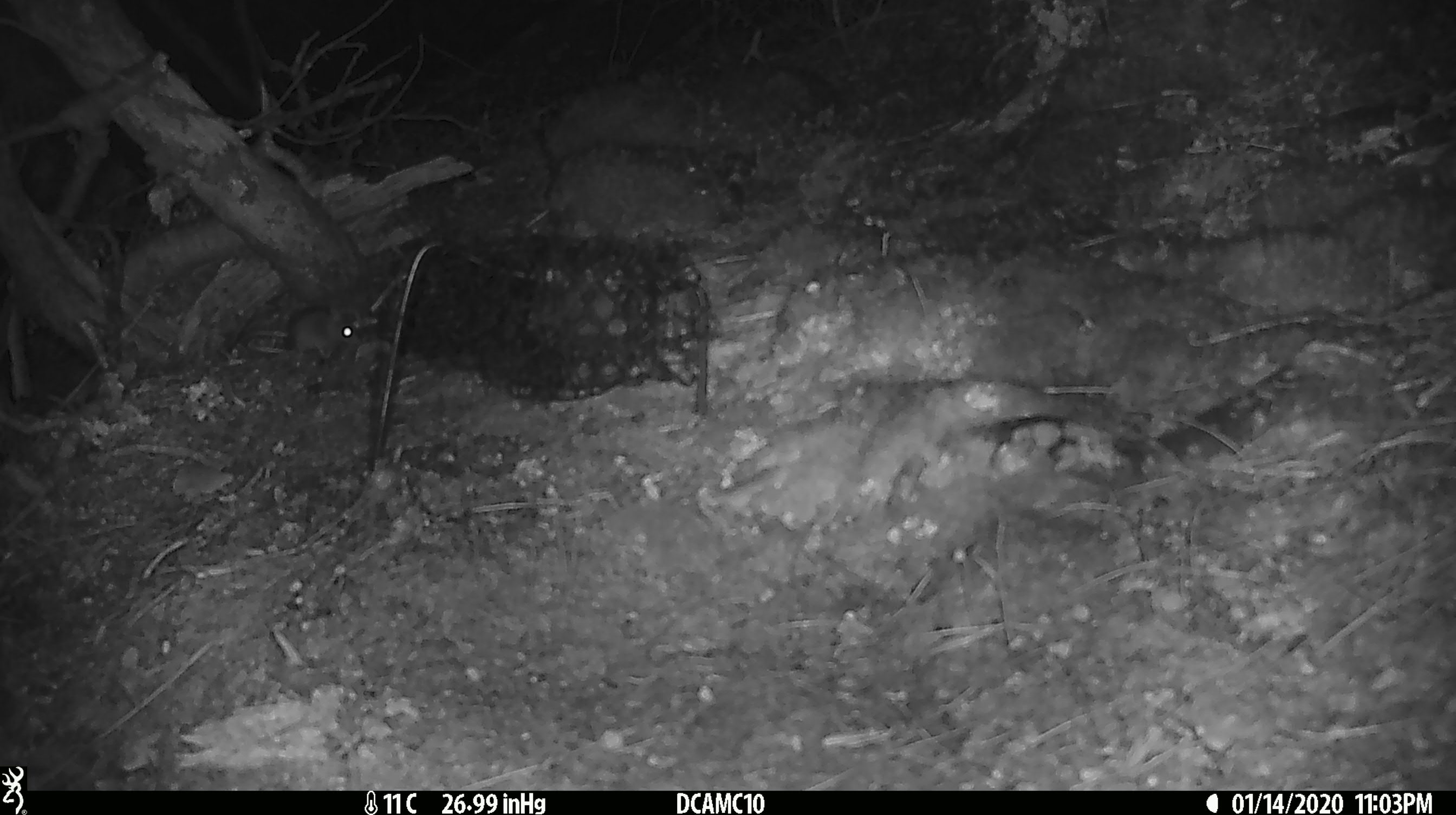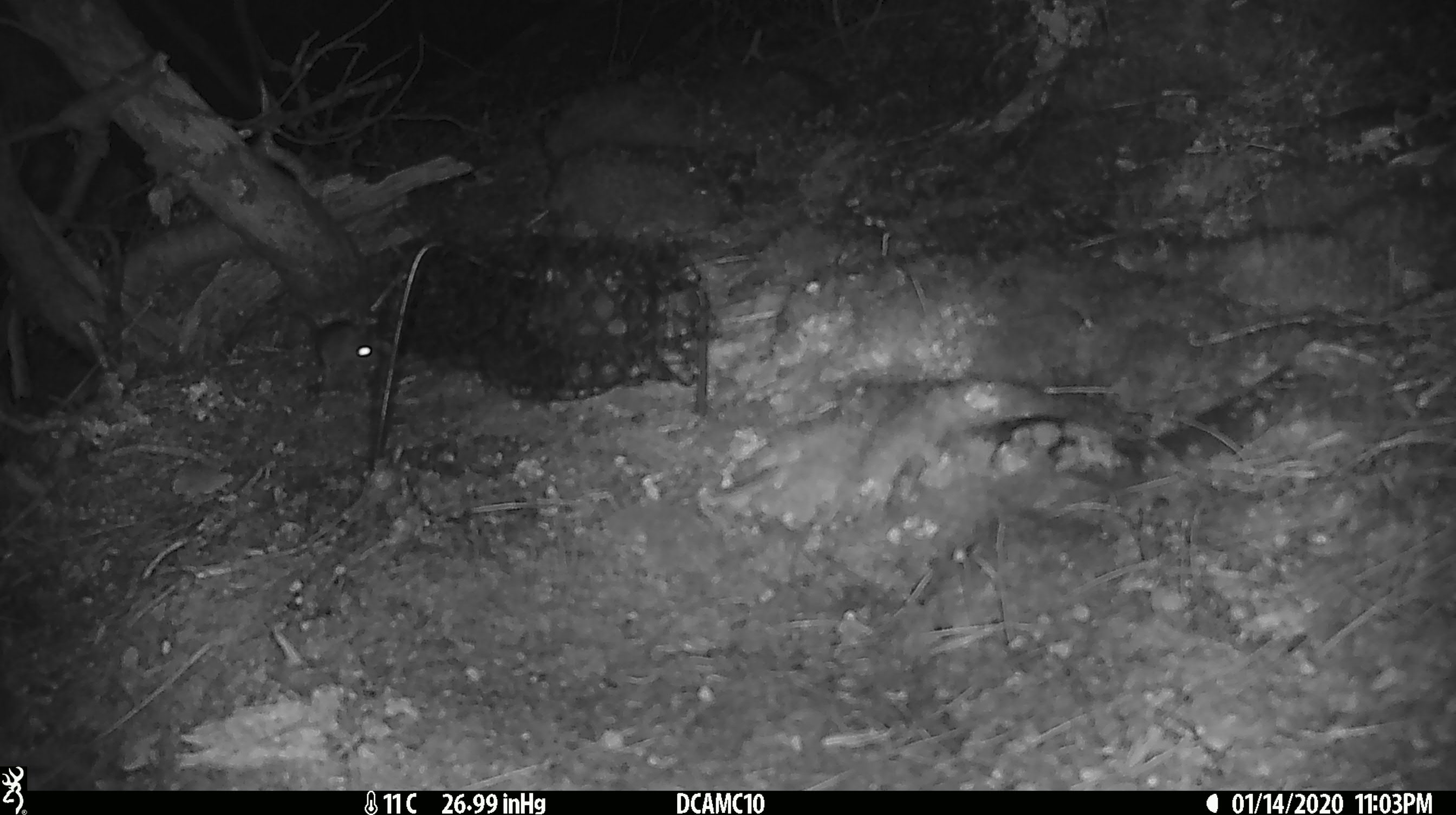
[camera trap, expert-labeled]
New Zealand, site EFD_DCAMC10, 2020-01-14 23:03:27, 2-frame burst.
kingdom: Animalia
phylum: Chordata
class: Mammalia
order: Rodentia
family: Muridae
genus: Mus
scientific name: Mus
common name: mouse